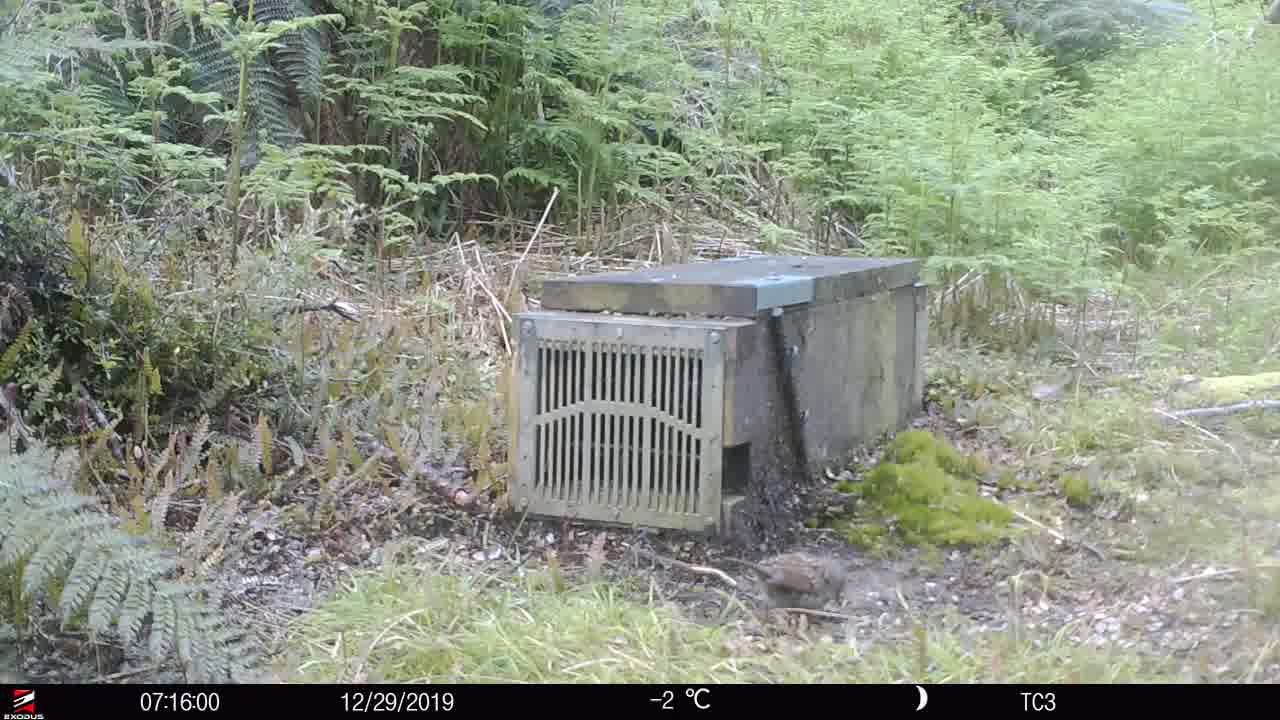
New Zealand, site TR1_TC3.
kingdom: Animalia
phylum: Chordata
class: Aves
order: Passeriformes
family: Prunellidae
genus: Prunella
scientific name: Prunella modularis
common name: dunnock